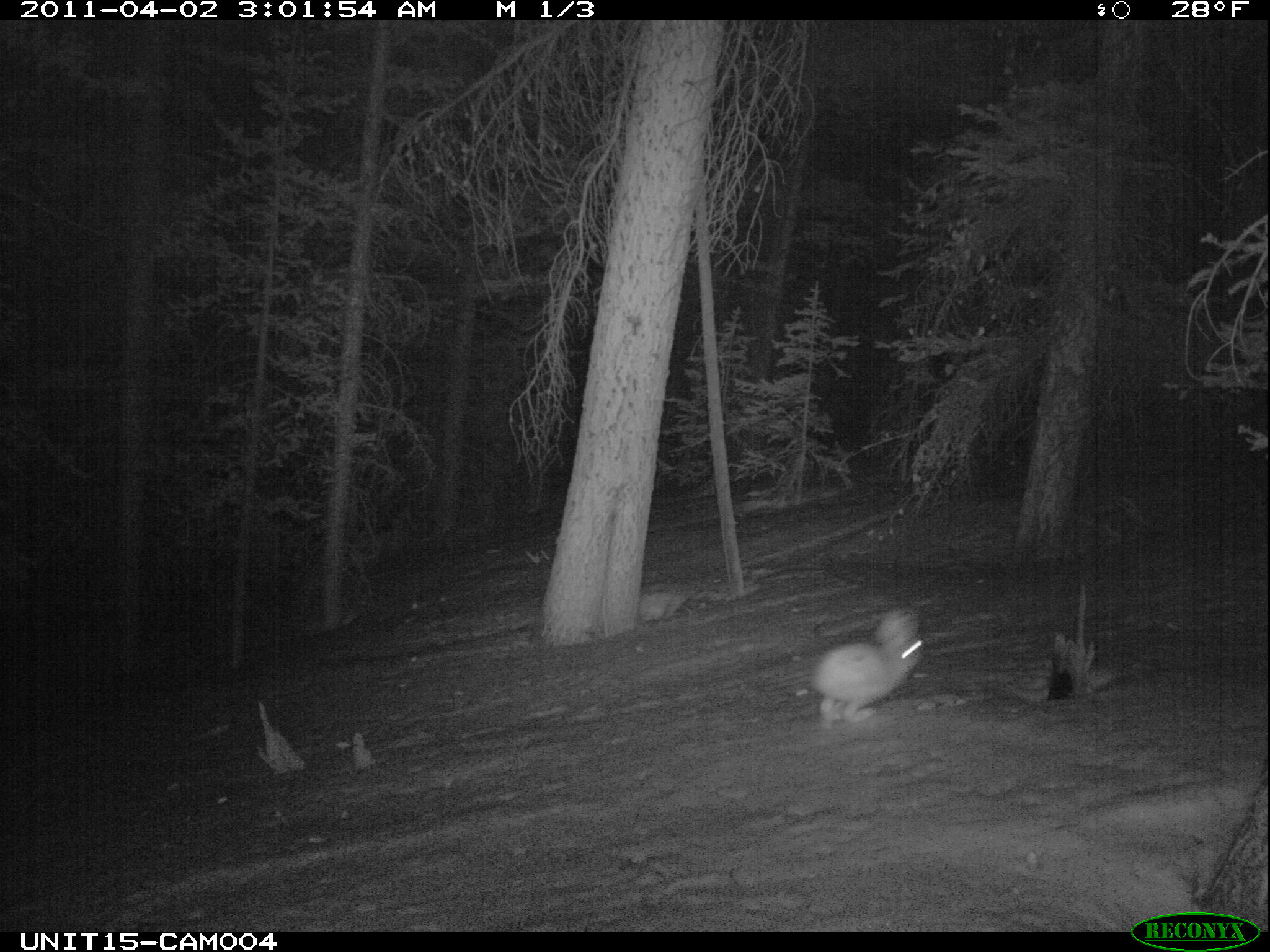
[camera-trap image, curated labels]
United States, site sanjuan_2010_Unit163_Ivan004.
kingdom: Animalia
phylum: Chordata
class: Mammalia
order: Lagomorpha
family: Leporidae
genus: Lepus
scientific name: Lepus americanus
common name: snowshoe hare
Lepus americanus (snowshoe hare).